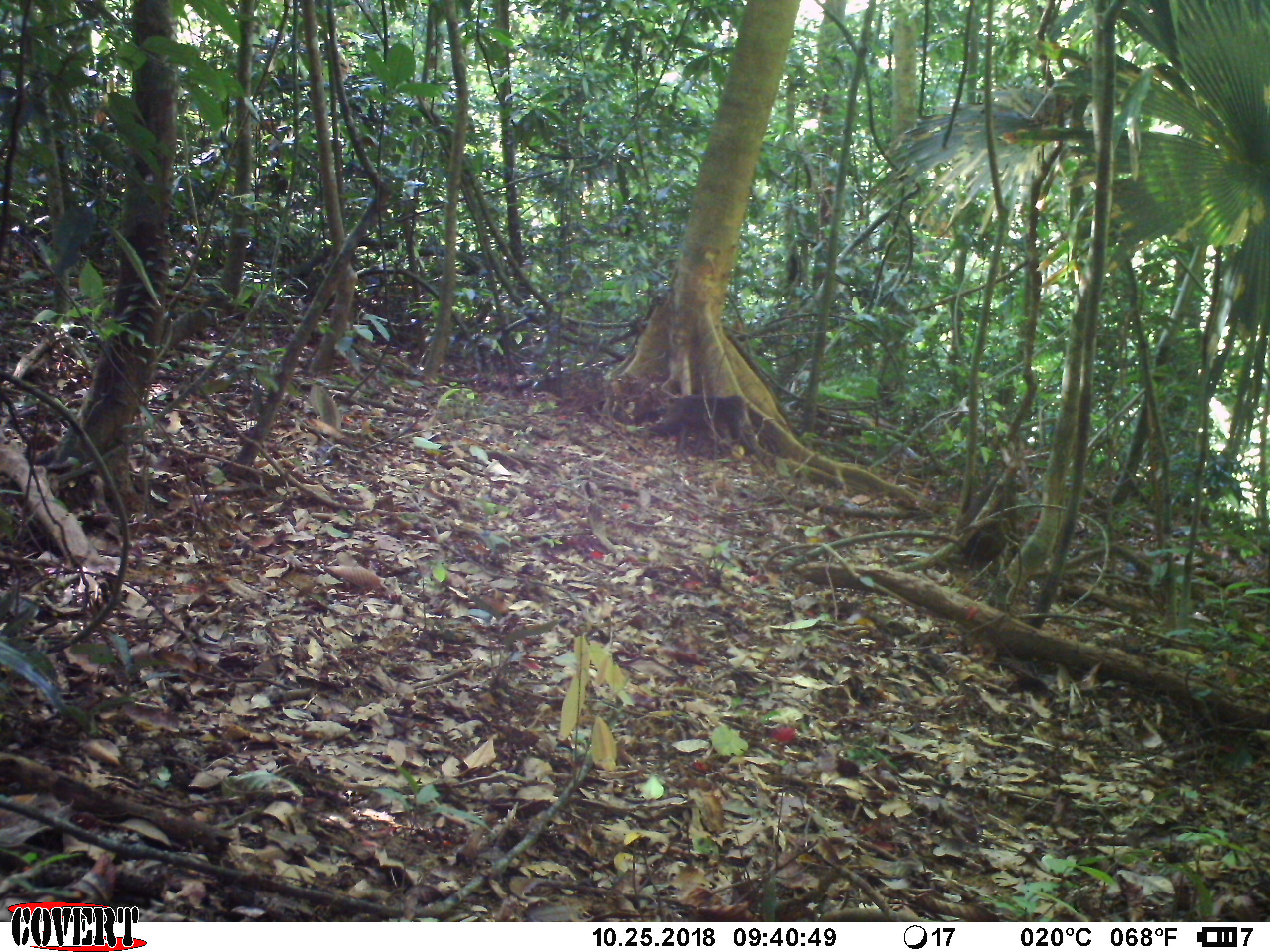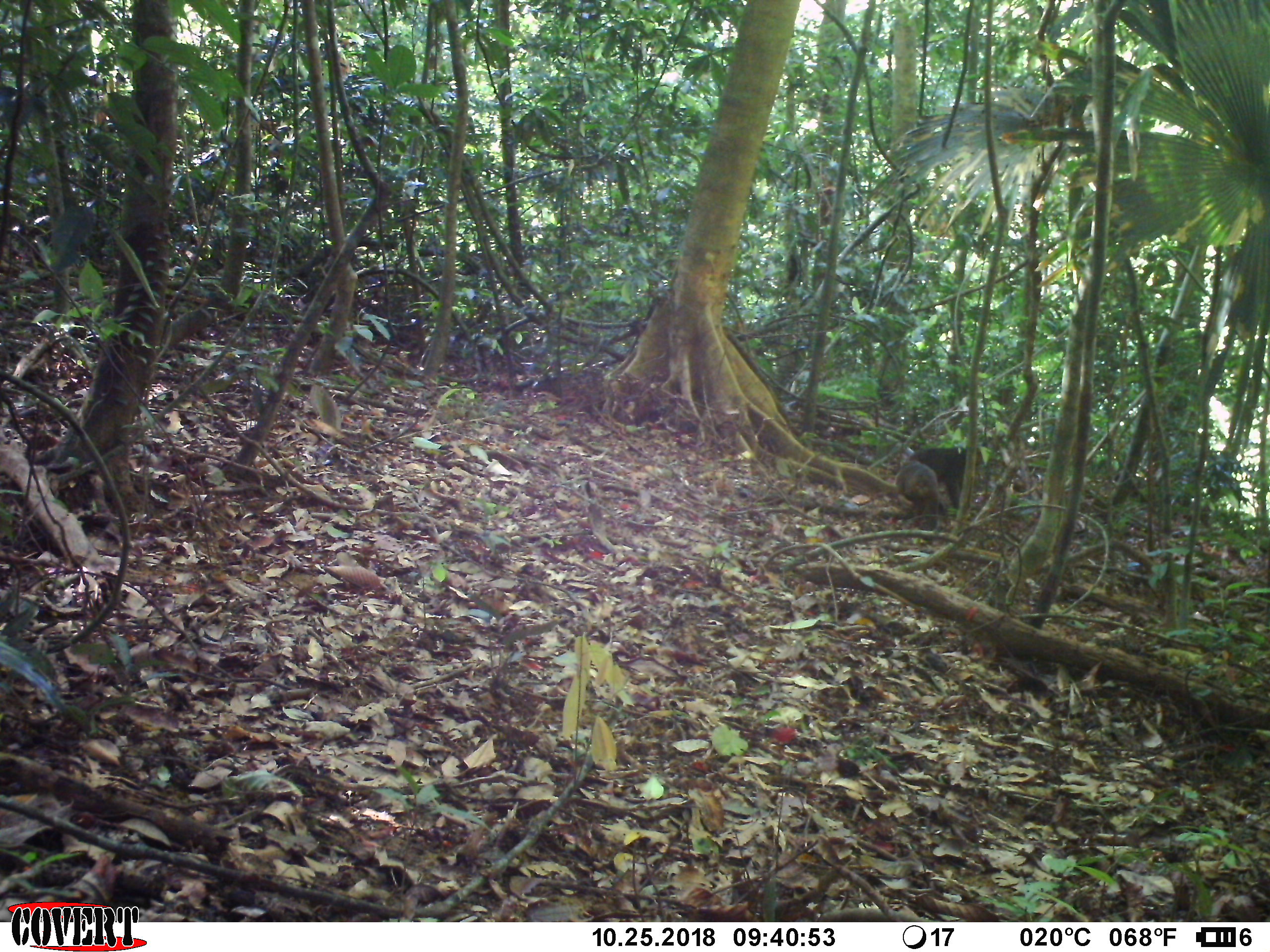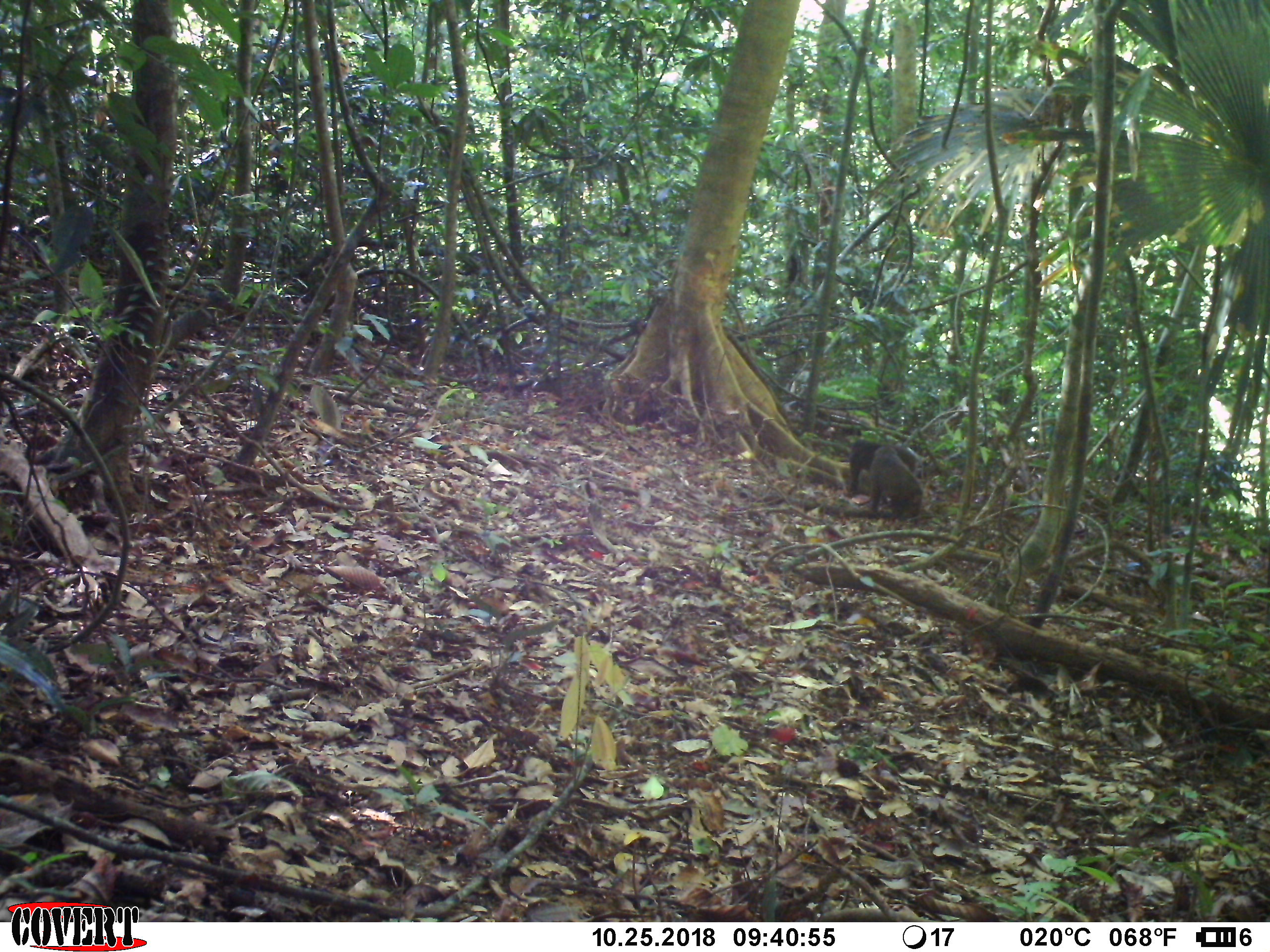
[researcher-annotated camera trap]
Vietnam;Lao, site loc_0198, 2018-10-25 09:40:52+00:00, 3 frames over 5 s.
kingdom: Animalia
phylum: Chordata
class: Mammalia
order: Primates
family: Cercopithecidae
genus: Macaca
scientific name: Macaca arctoides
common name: stump-tailed macaque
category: stump tailed macaque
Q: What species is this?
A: Stump tailed macaque (stump-tailed macaque) (Macaca arctoides).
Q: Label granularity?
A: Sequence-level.